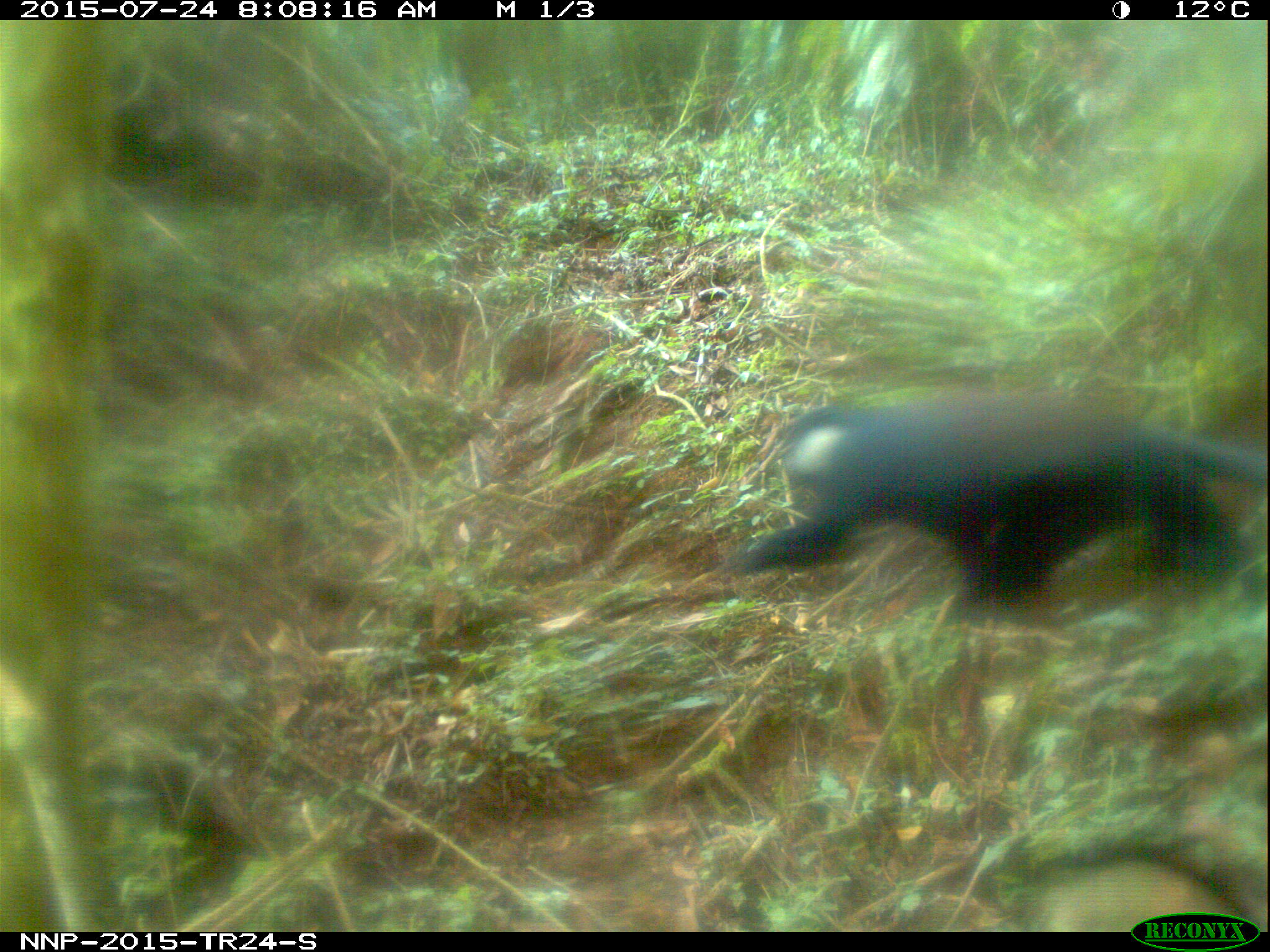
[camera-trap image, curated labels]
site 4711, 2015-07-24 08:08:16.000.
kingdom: Animalia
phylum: Chordata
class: Mammalia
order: Primates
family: Cercopithecidae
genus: Allochrocebus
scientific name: Allochrocebus lhoesti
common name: l'hoest's monkey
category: cercopithecus lhoesti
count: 1